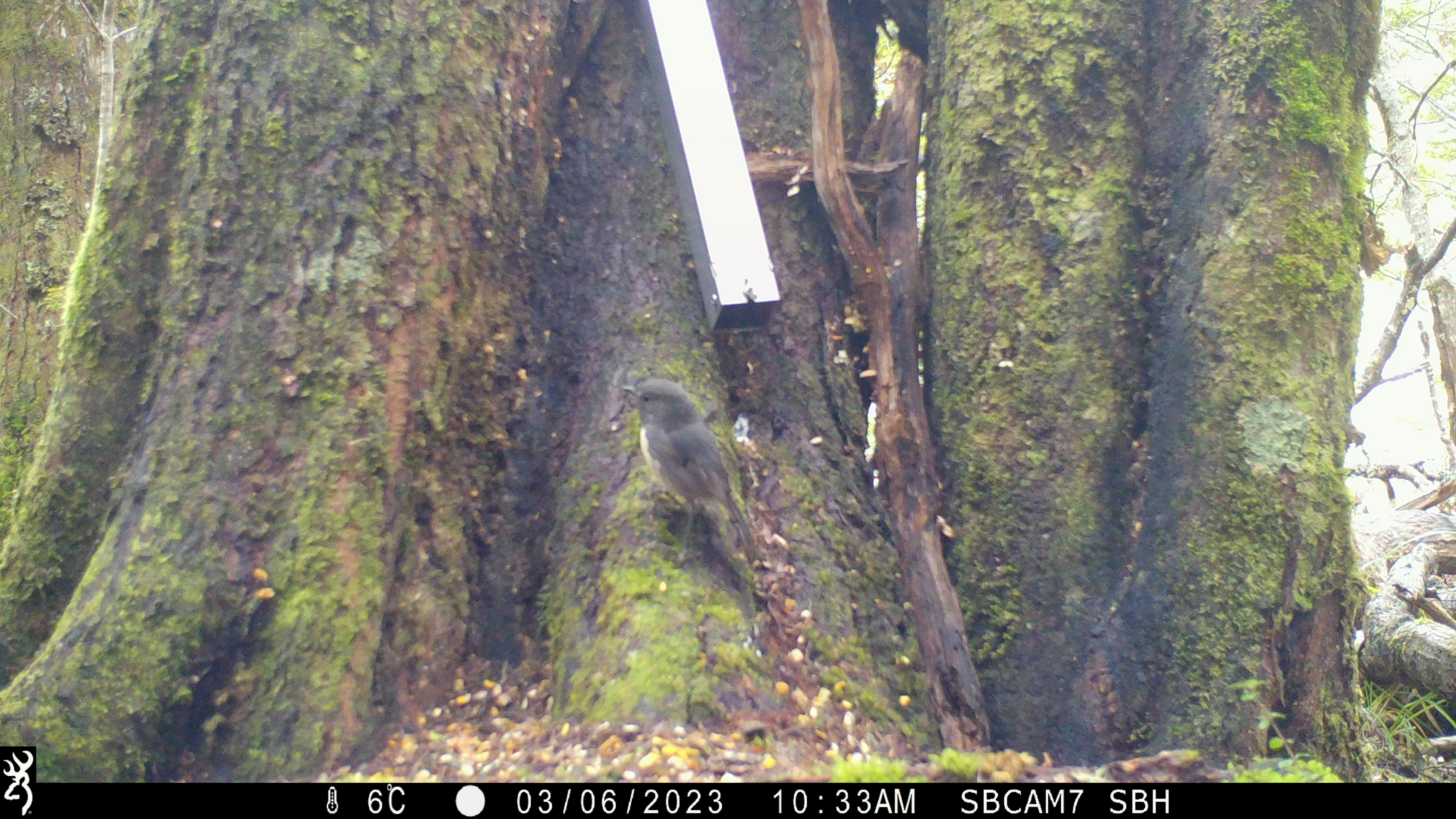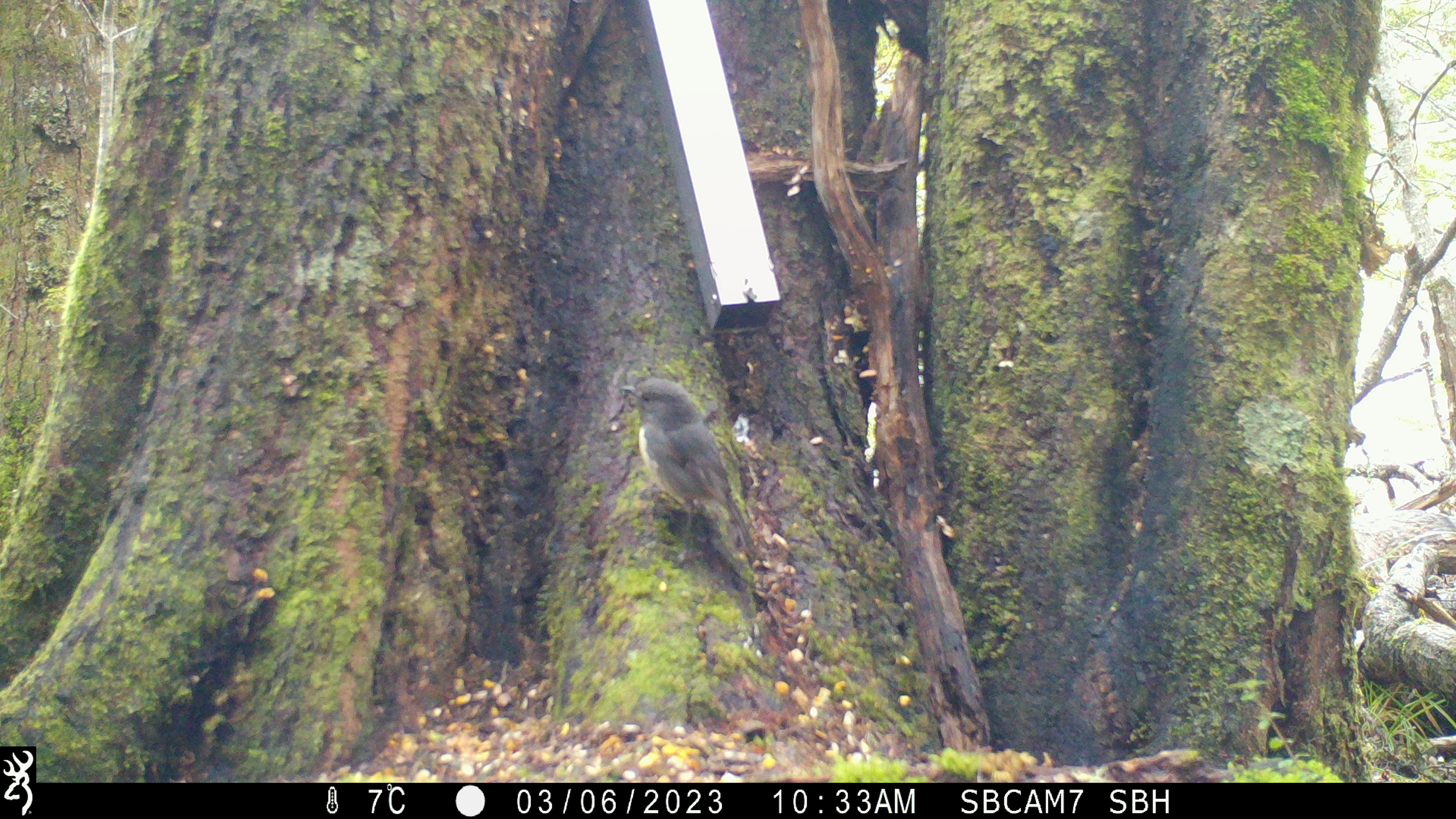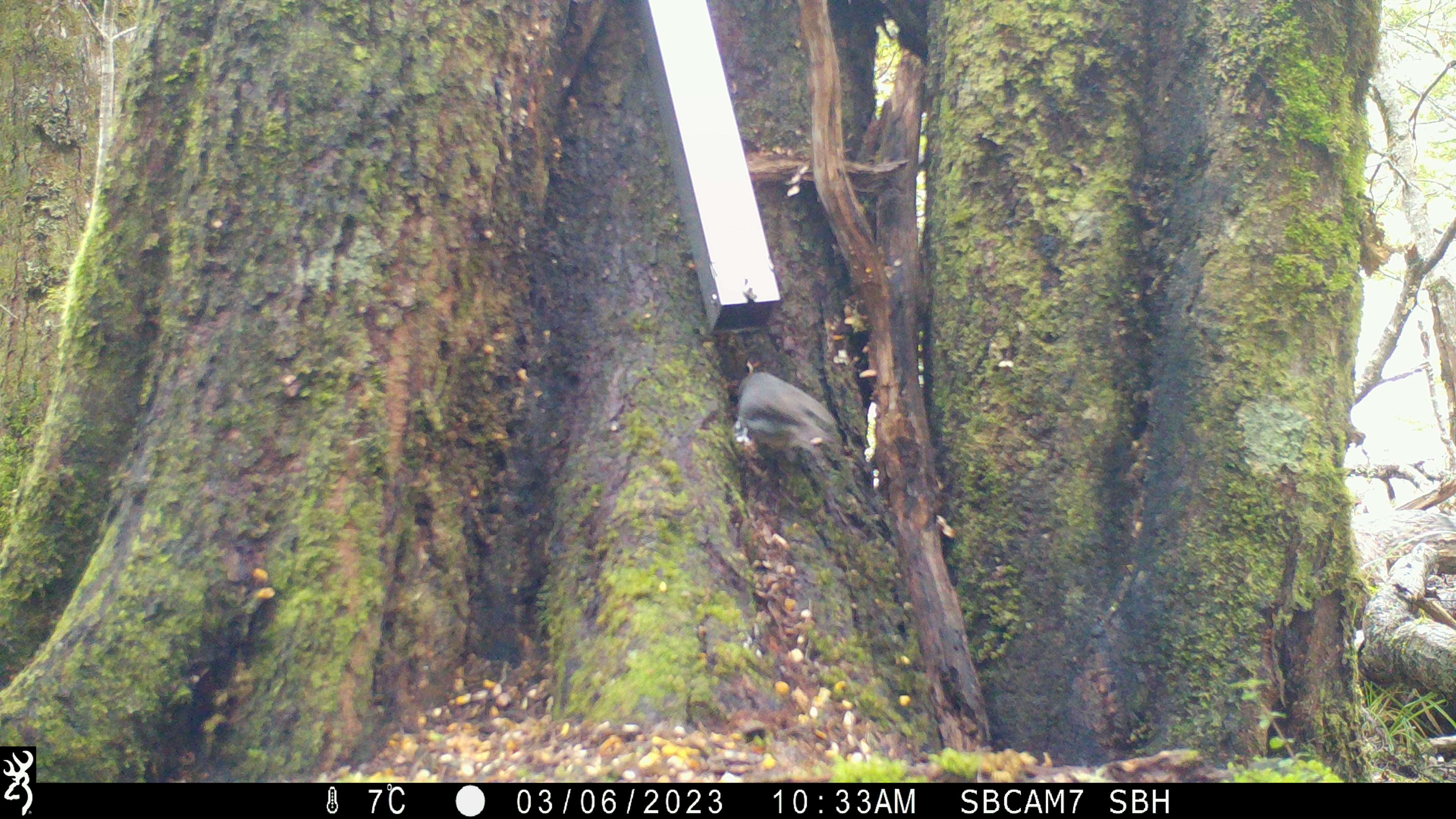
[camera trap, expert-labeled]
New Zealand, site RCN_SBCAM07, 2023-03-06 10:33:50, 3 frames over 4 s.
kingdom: Animalia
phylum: Chordata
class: Aves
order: Passeriformes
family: Petroicidae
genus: Petroica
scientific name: Petroica australis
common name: new zealand robin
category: robin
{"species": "robin (new zealand robin) (Petroica australis)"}